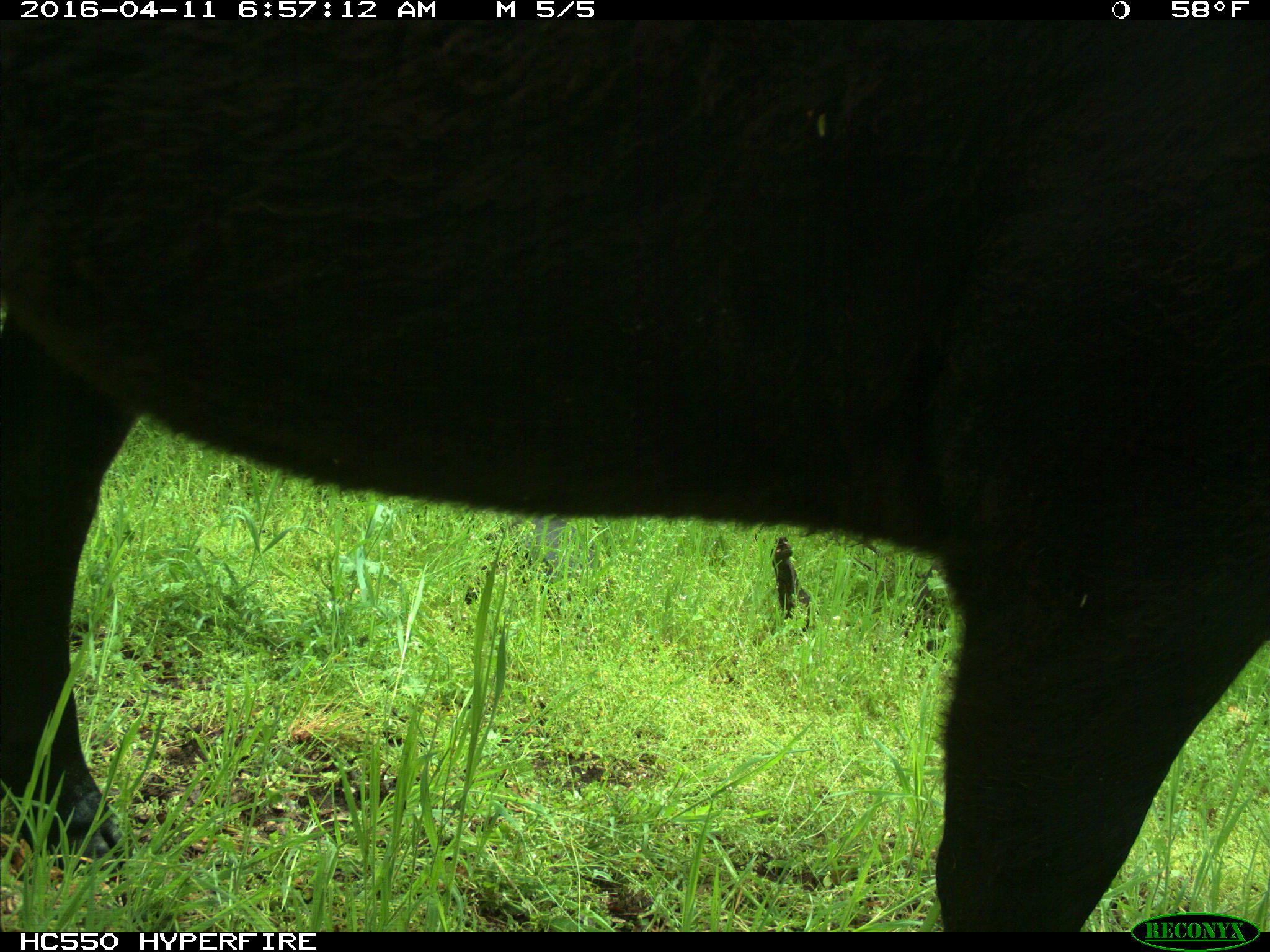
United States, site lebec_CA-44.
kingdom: Animalia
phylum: Chordata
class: Mammalia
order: Artiodactyla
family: Bovidae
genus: Bos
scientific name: Bos taurus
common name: domestic cow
Bos taurus (domestic cow).